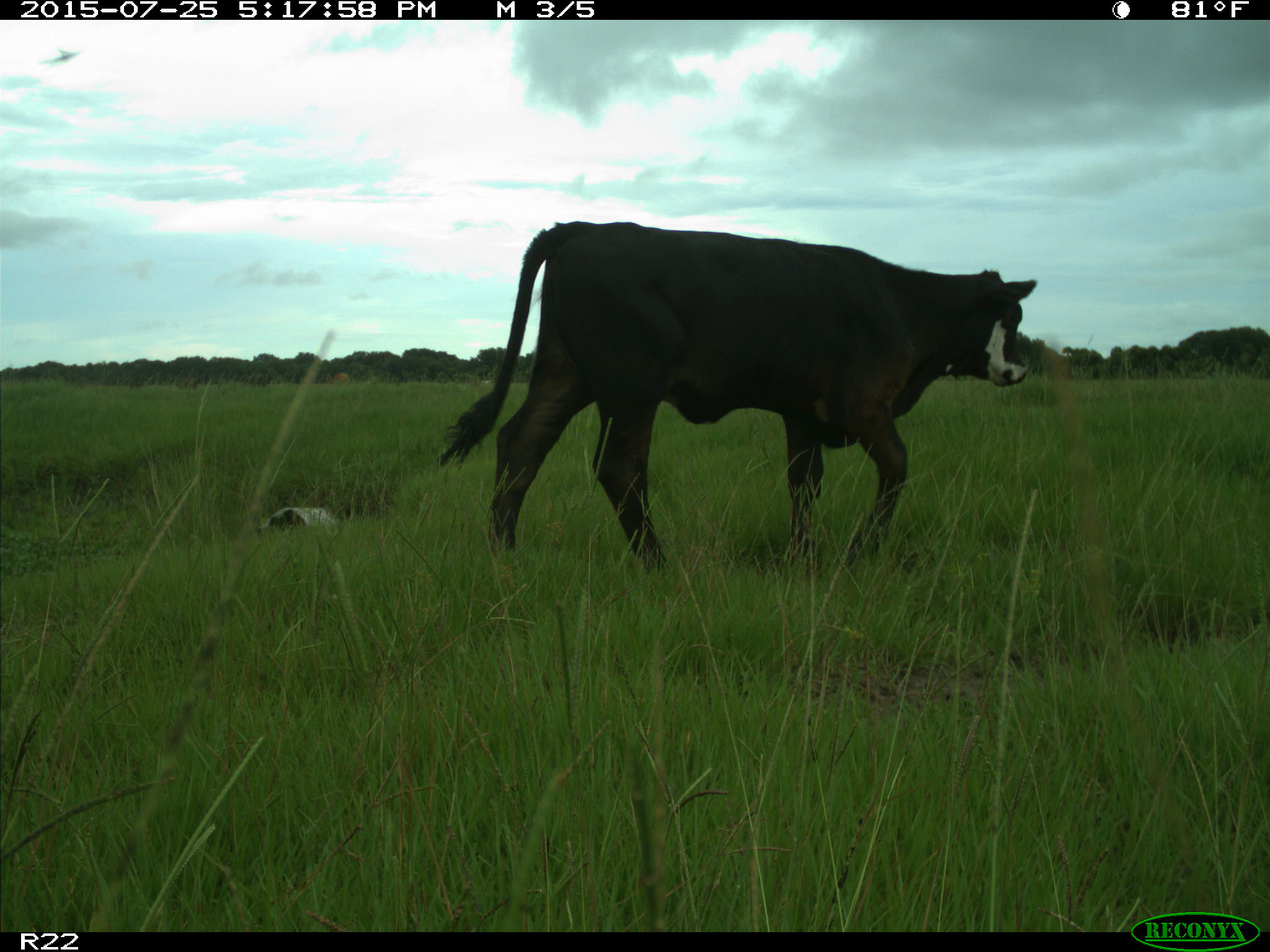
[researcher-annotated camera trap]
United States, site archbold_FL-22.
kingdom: Animalia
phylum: Chordata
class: Mammalia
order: Artiodactyla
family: Bovidae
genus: Bos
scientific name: Bos taurus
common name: domestic cow